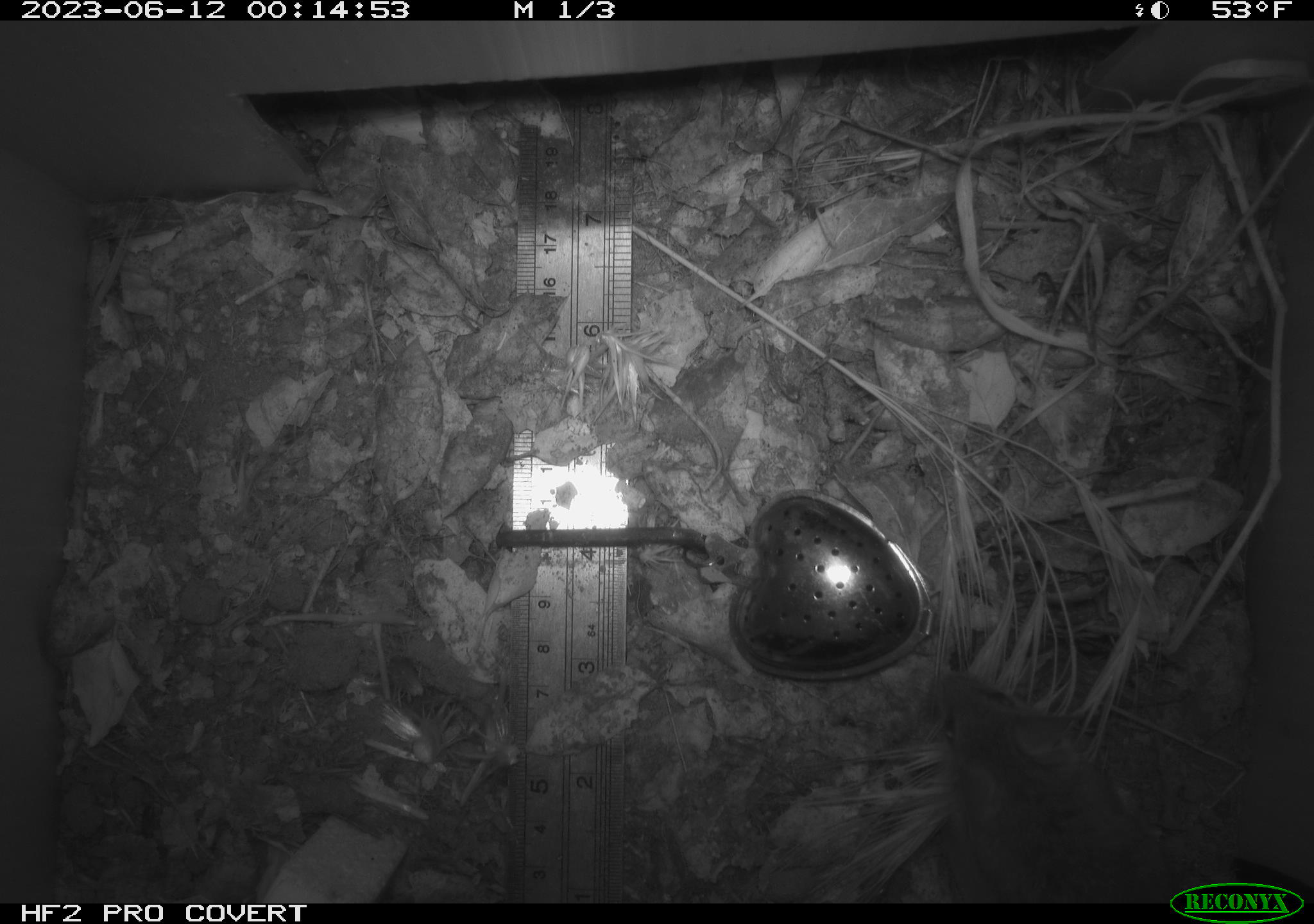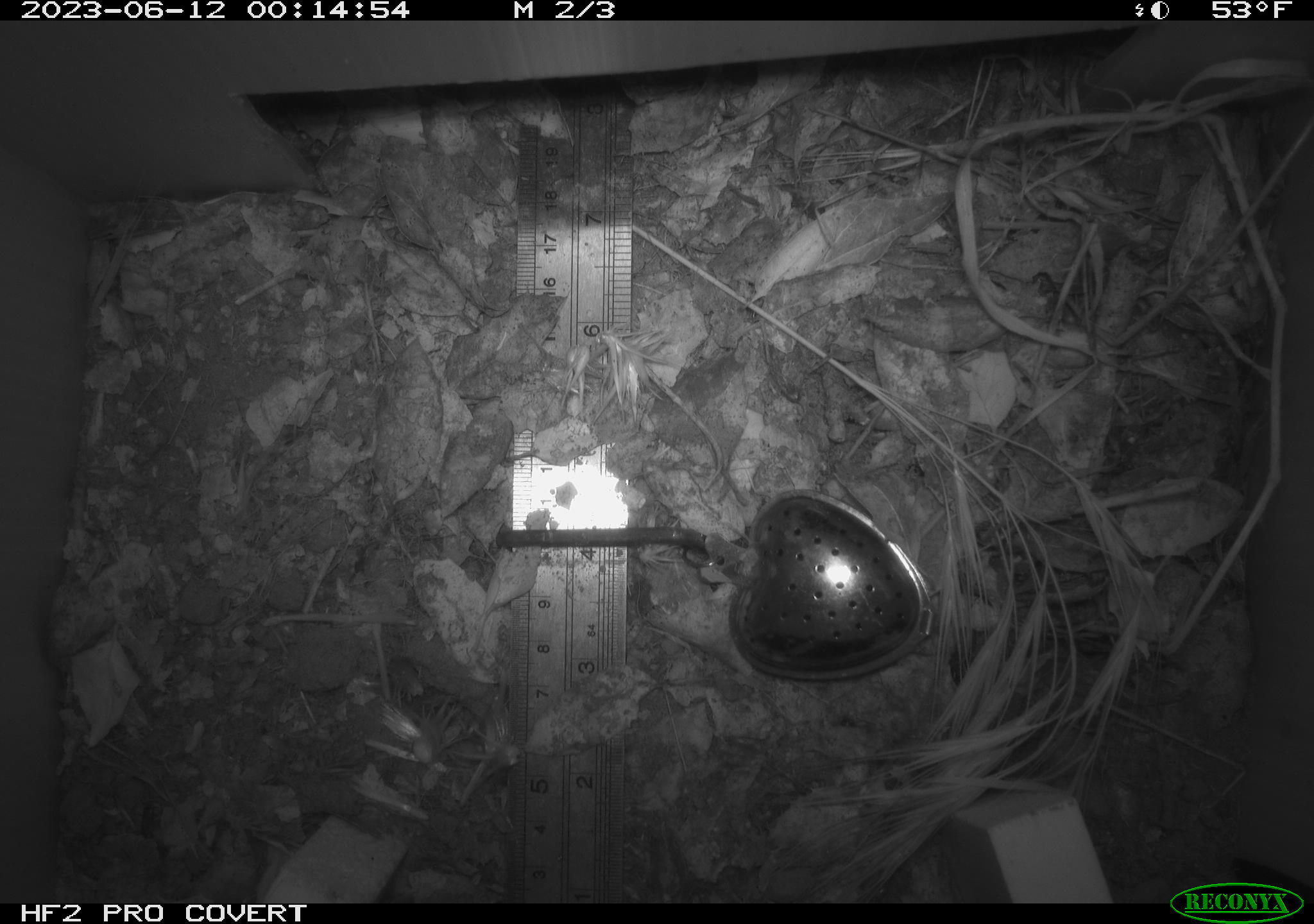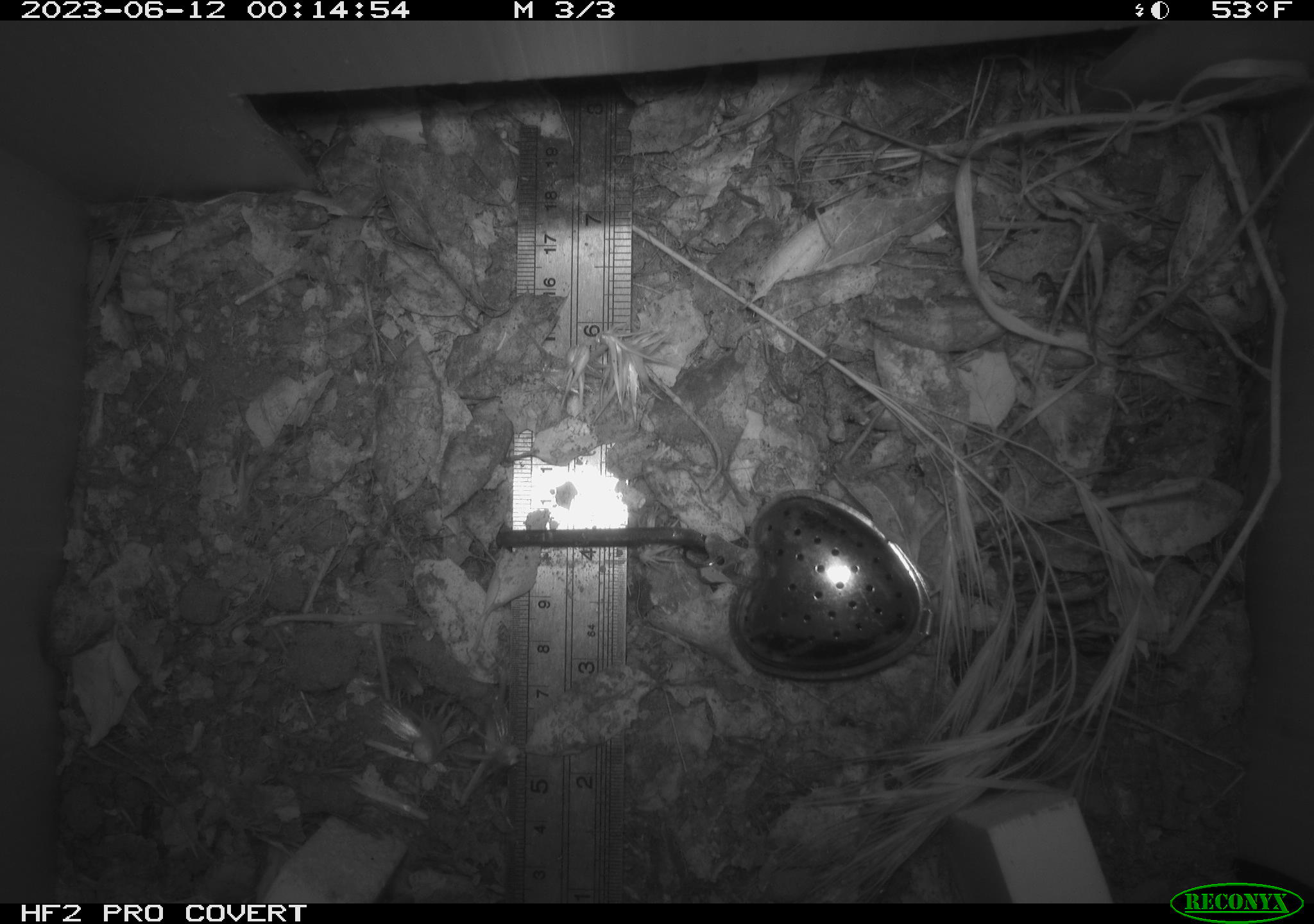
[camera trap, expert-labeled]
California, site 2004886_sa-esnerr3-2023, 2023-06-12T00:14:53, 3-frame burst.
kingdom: Animalia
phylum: Chordata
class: Mammalia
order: Rodentia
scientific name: Rodentia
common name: mouse species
Mouse species (Rodentia).